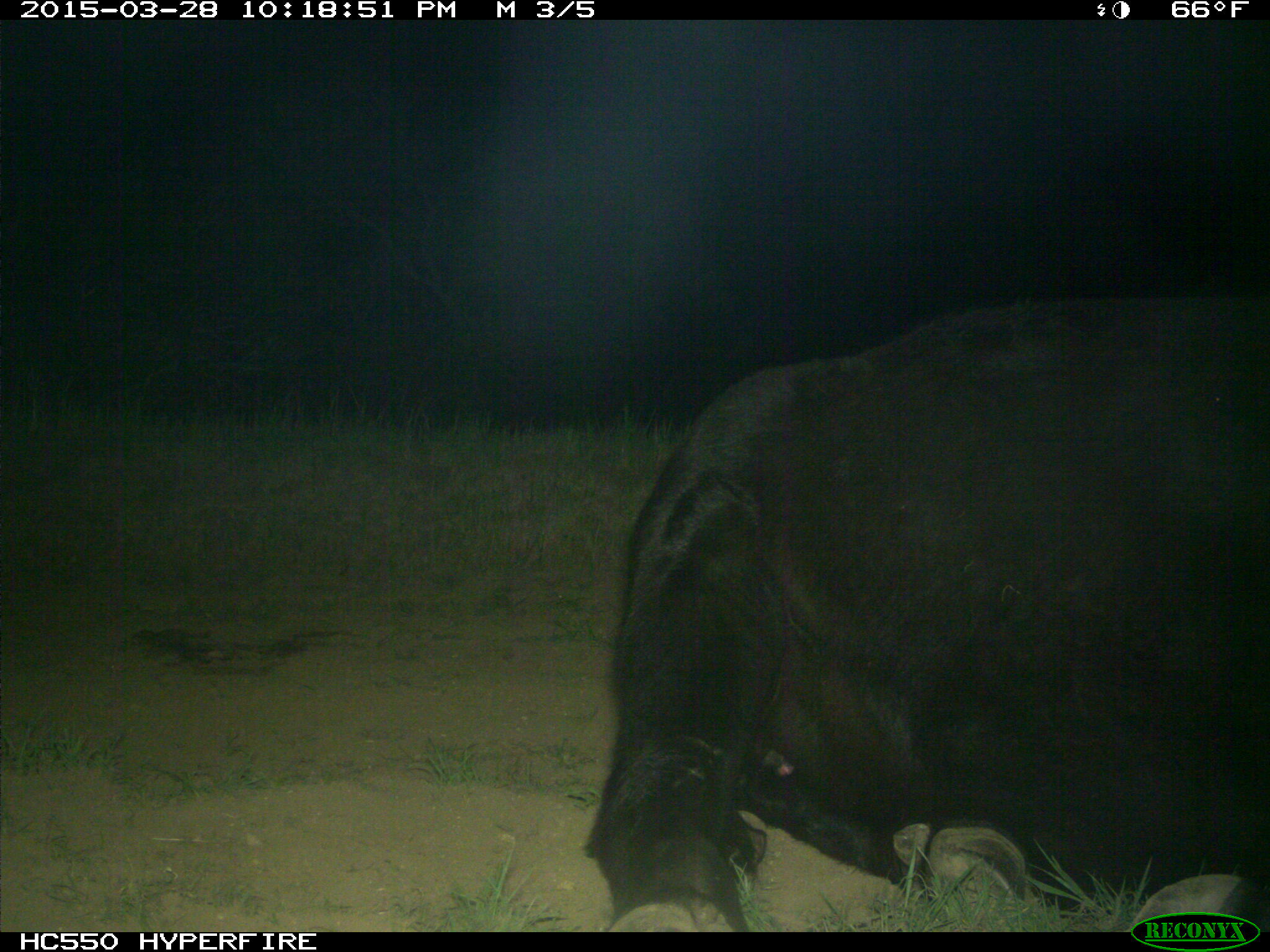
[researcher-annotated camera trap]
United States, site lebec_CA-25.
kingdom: Animalia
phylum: Chordata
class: Mammalia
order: Artiodactyla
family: Bovidae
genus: Bos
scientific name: Bos taurus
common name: domestic cow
Bos taurus (domestic cow).